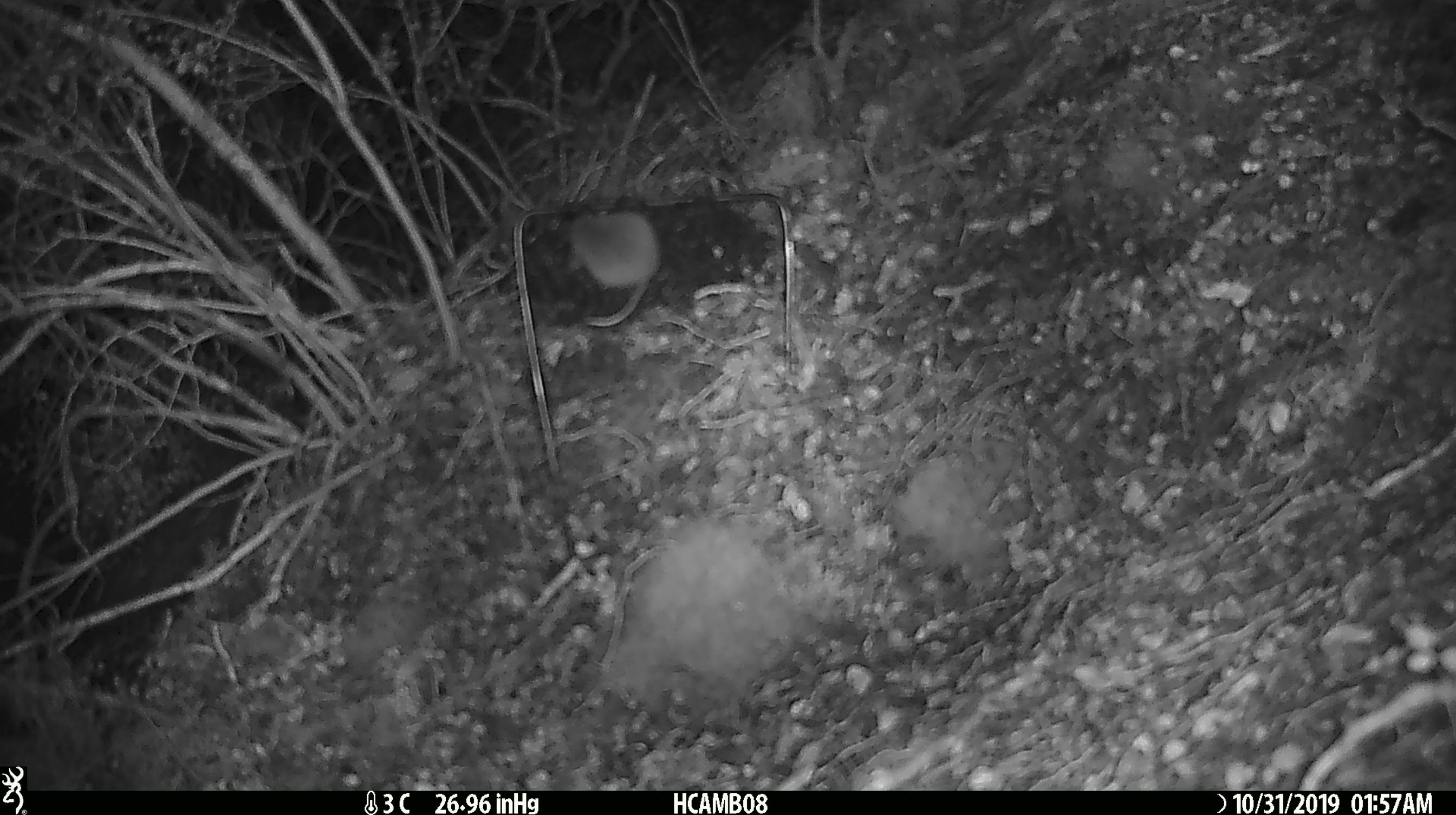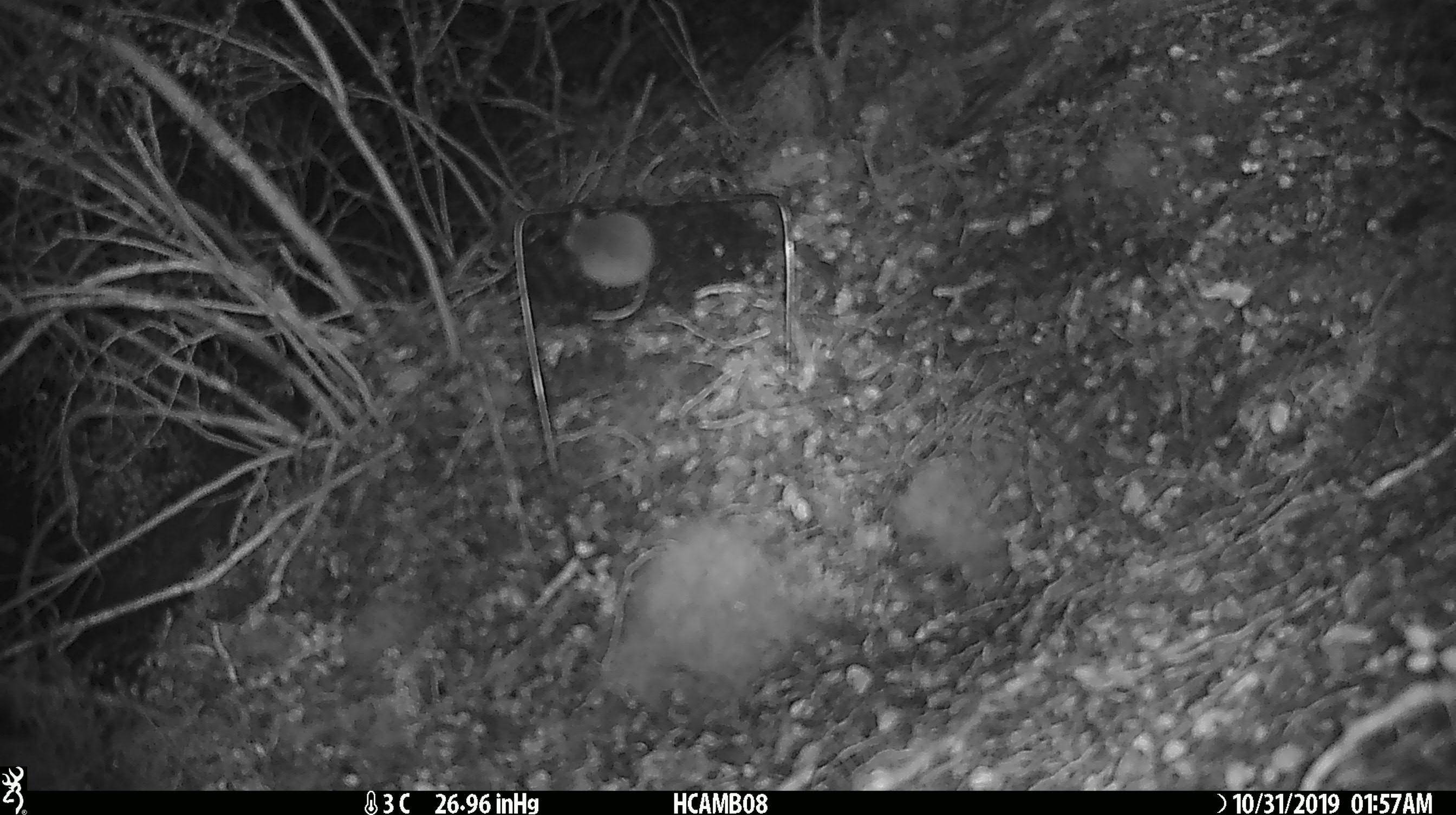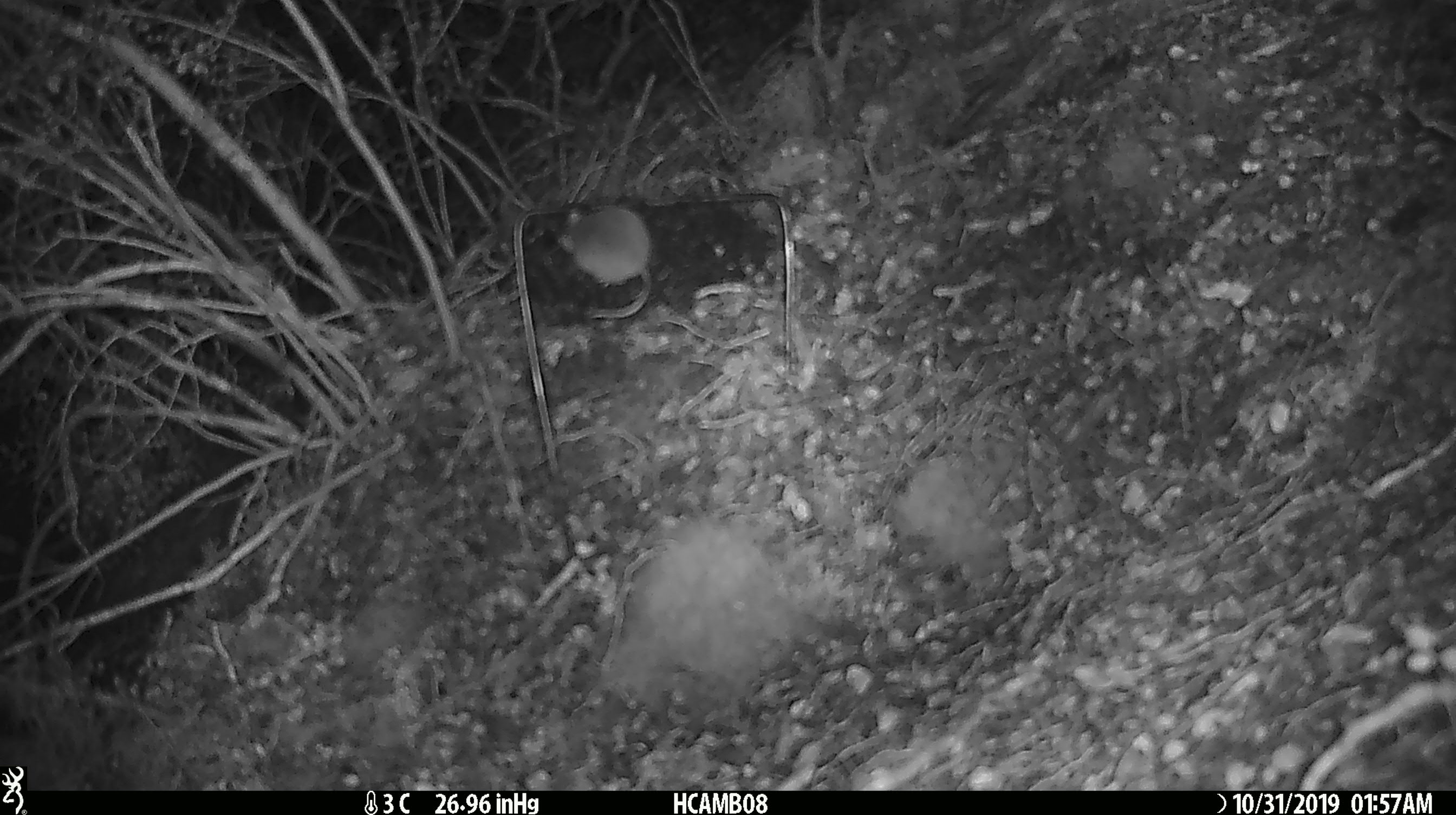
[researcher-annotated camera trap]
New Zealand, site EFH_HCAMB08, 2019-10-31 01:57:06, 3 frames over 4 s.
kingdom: Animalia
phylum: Chordata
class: Mammalia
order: Rodentia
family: Muridae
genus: Mus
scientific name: Mus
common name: mouse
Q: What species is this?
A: Mouse (Mus).